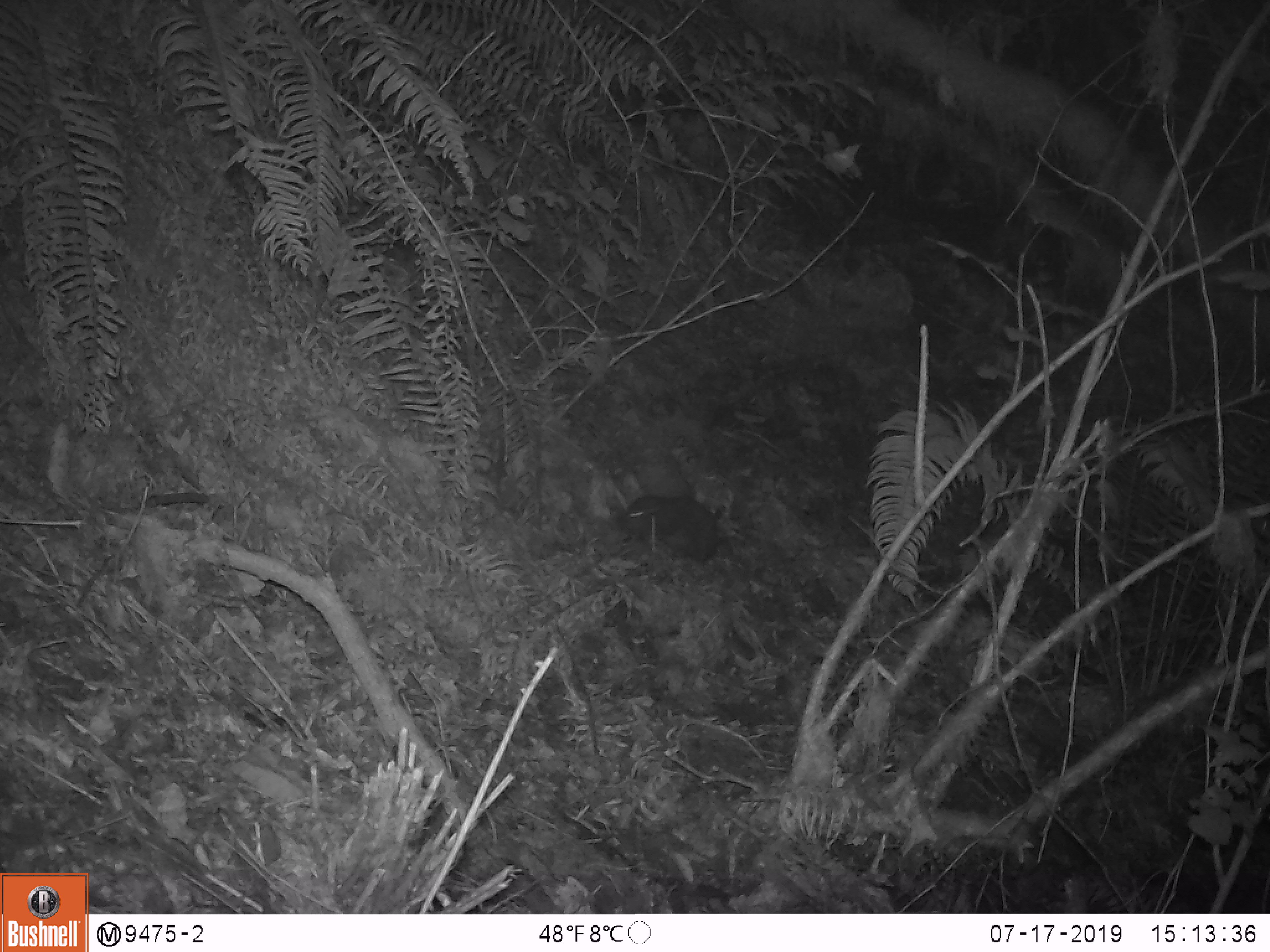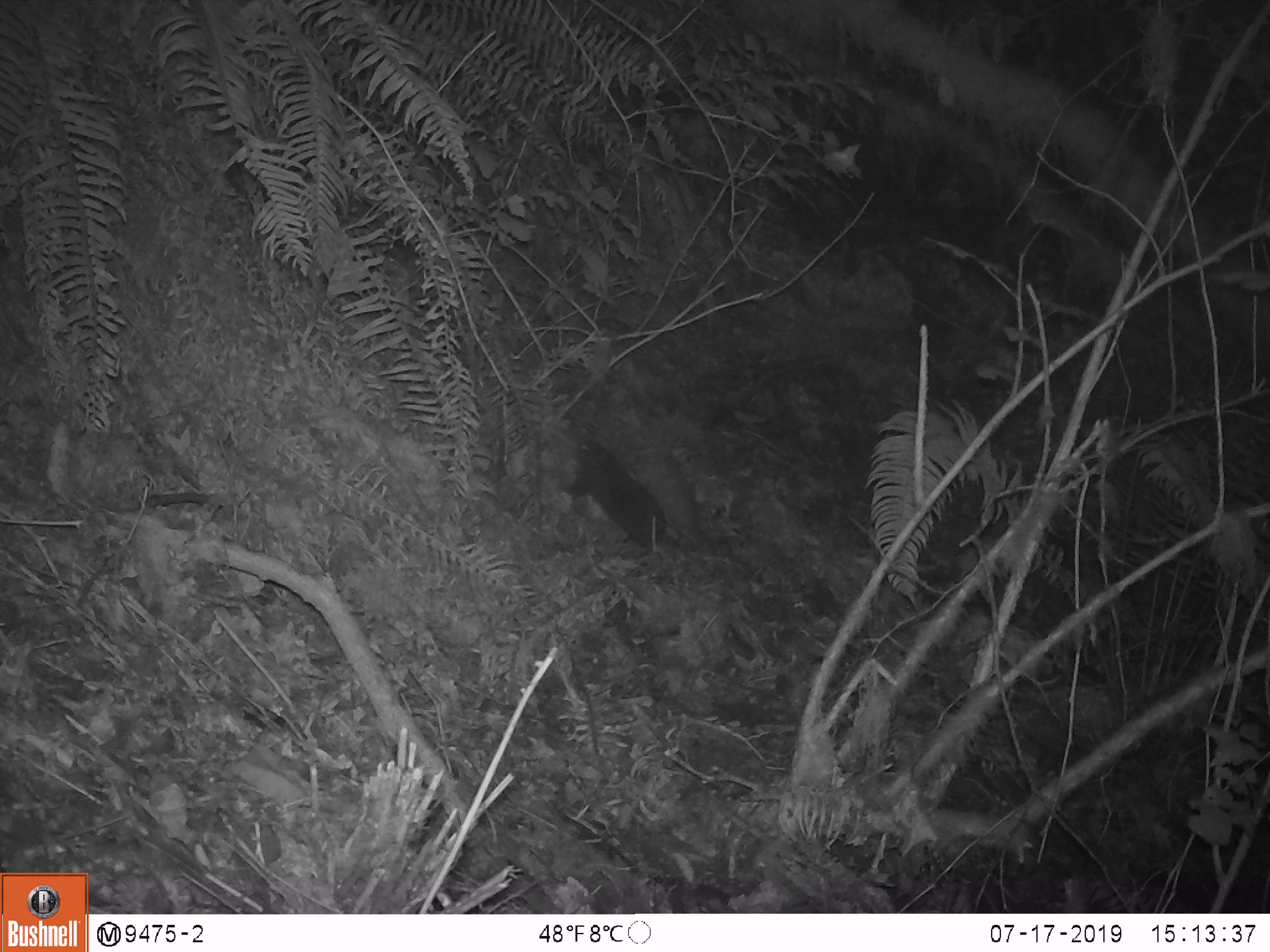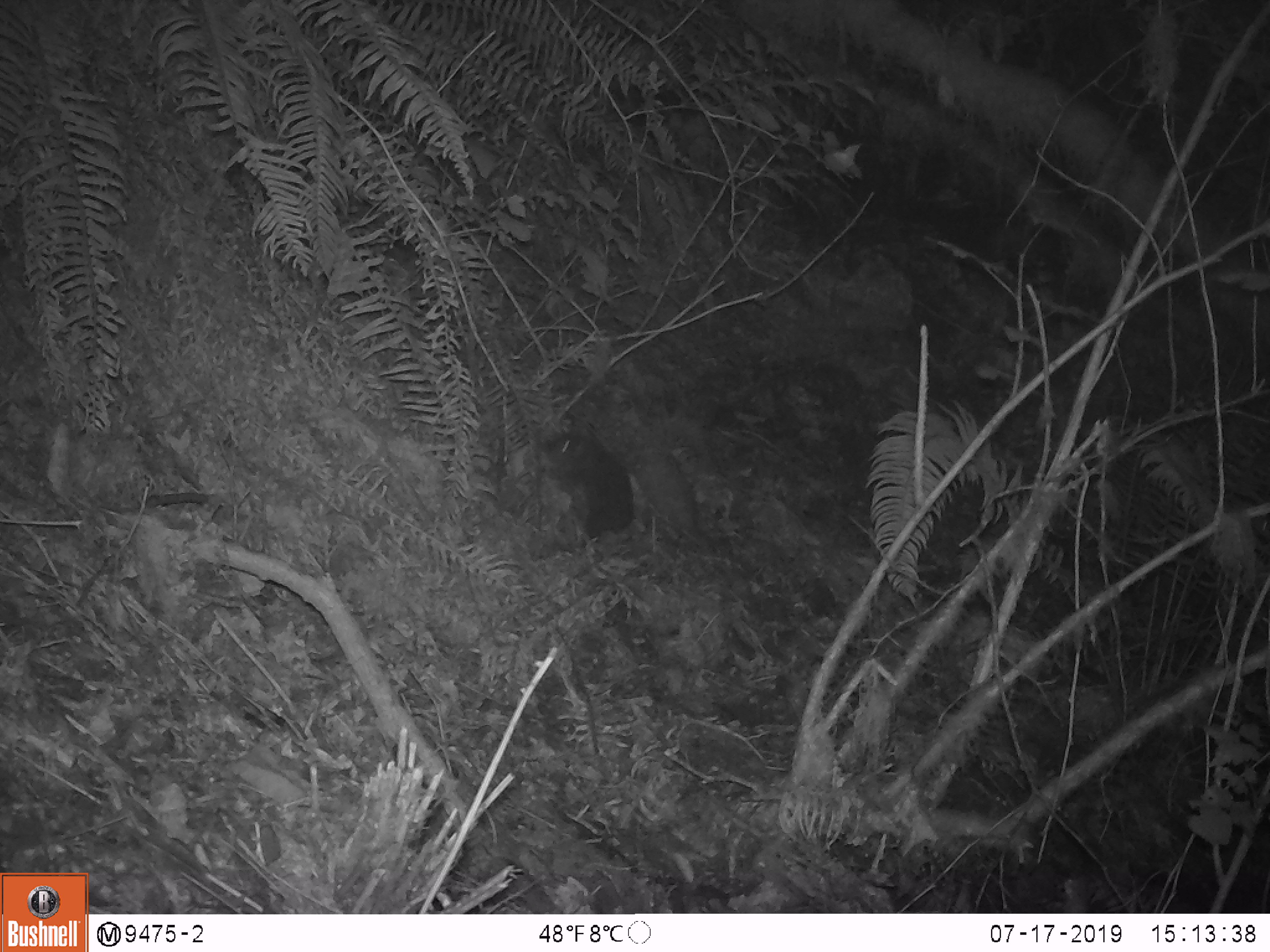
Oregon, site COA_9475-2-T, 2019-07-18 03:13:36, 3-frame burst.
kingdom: Animalia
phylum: Chordata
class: Mammalia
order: Rodentia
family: Aplodontiidae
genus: Aplodontia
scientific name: Aplodontia rufa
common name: mountain beaver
Mountain beaver (Aplodontia rufa).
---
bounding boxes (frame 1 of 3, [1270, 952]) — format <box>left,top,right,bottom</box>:
mountain beaver: <box>619,492,725,564</box>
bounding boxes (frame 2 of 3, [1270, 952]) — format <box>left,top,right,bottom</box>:
mountain beaver: <box>573,436,663,547</box>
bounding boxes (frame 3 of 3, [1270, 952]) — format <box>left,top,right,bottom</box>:
mountain beaver: <box>540,430,638,537</box>